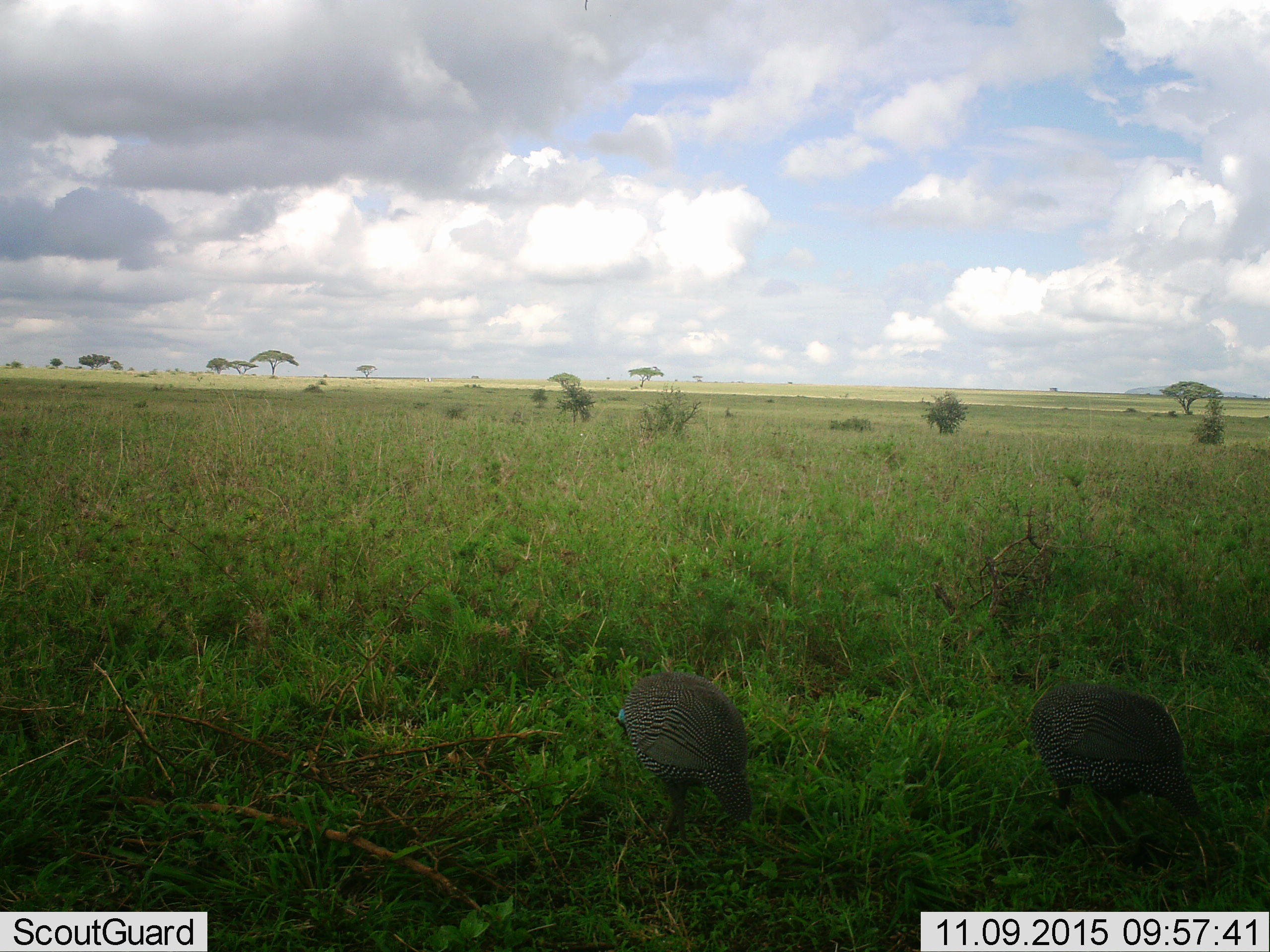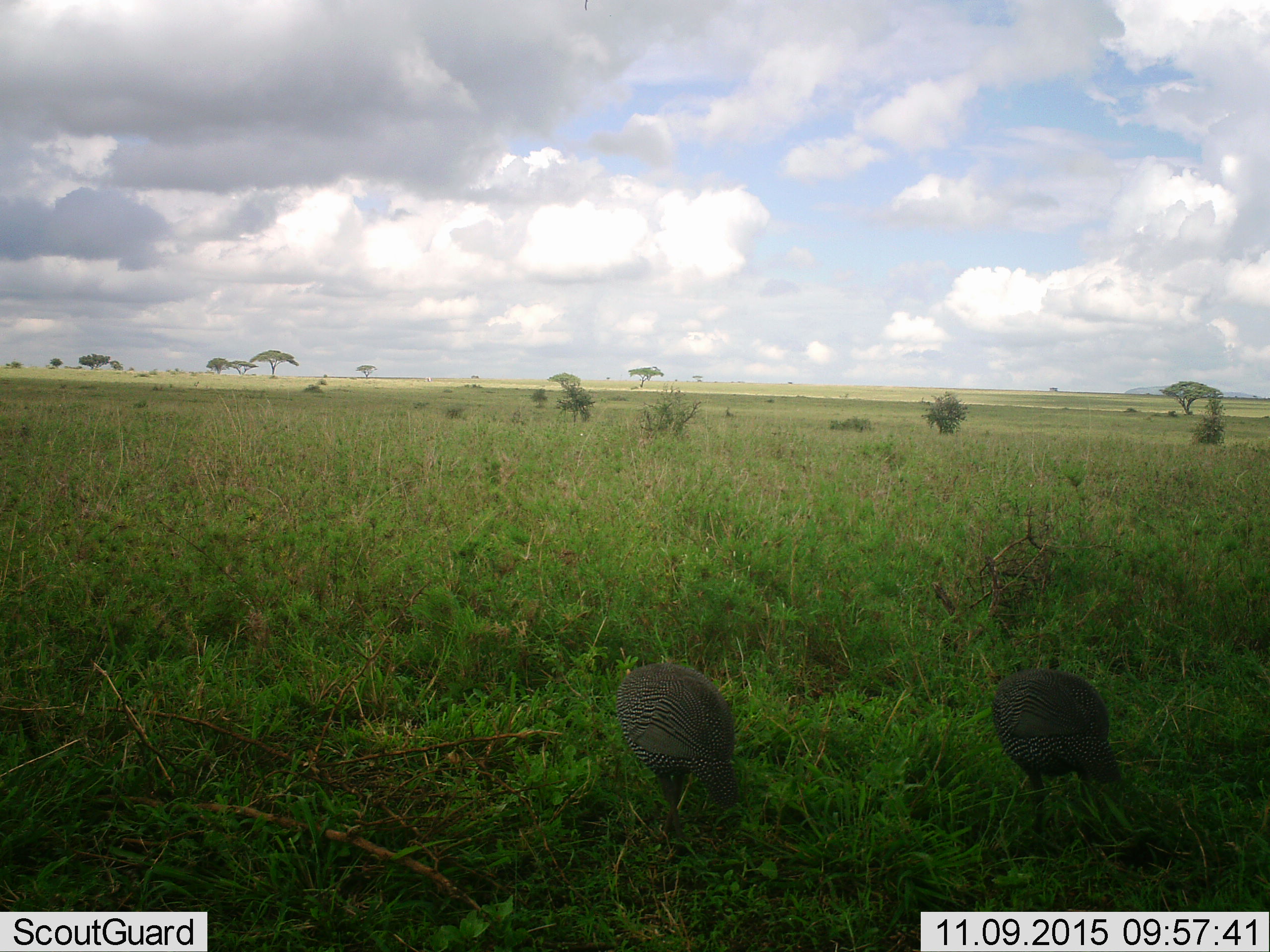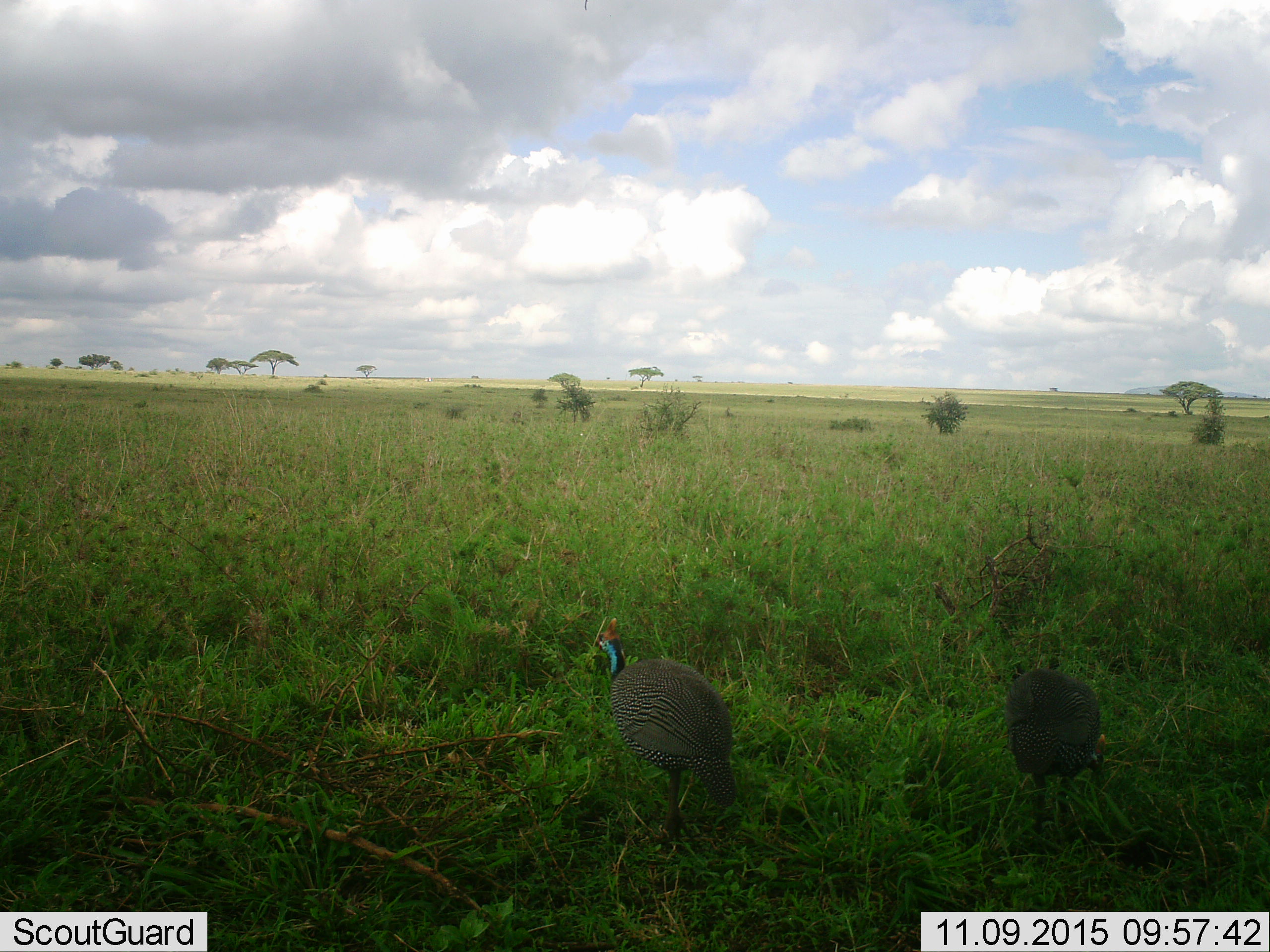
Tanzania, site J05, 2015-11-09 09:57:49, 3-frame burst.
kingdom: Animalia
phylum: Chordata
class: Aves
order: Galliformes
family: Numididae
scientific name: Numididae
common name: guinea fowl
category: guineafowl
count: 2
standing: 0%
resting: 0%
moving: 62%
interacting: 0%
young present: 0%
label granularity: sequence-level